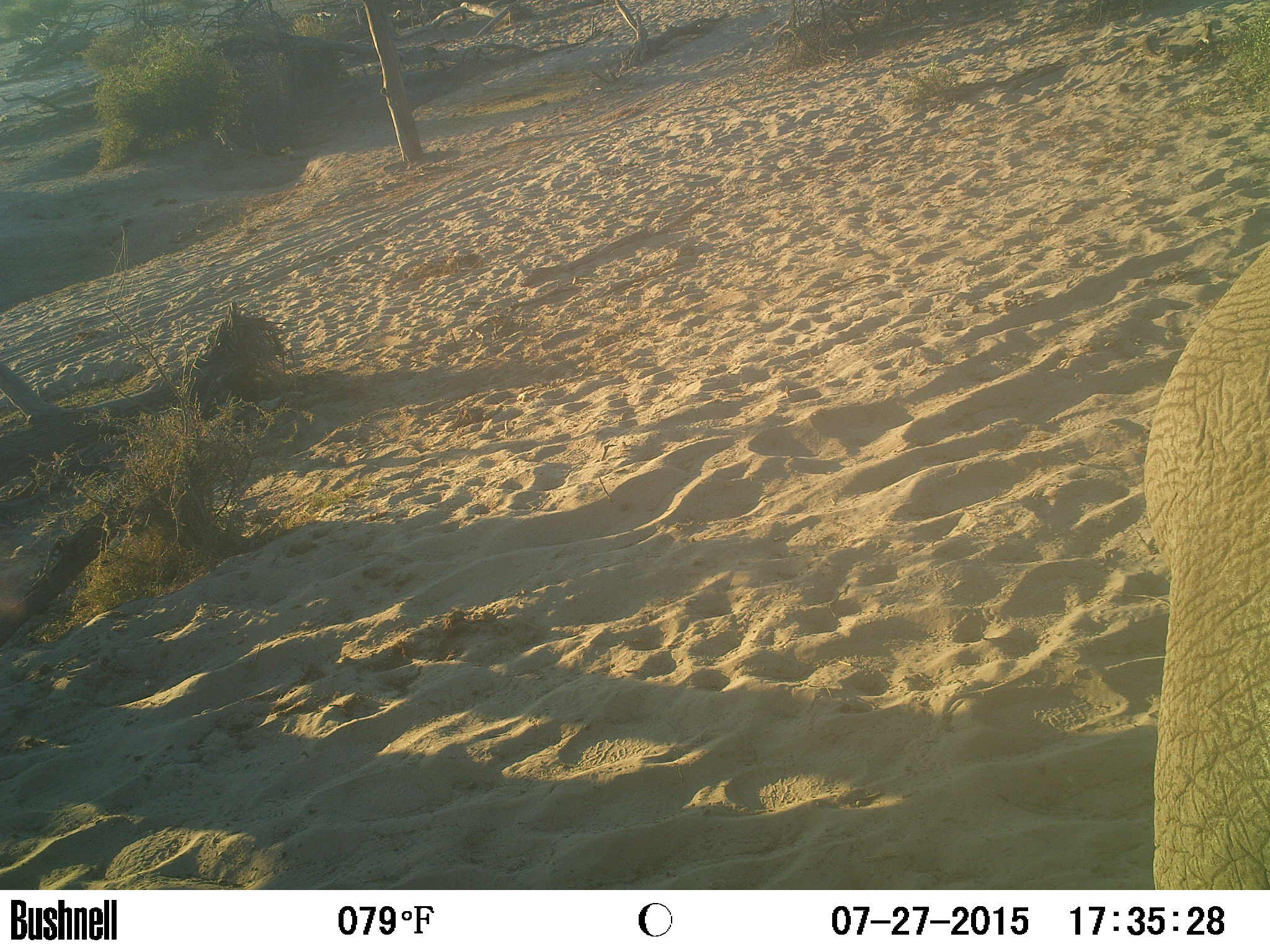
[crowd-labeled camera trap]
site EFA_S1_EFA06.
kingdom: Animalia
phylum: Chordata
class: Mammalia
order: Proboscidea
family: Elephantidae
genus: Loxodonta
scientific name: Loxodonta africana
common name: african bush elephant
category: elephant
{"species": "elephant (african bush elephant) (Loxodonta africana)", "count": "1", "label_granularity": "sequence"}